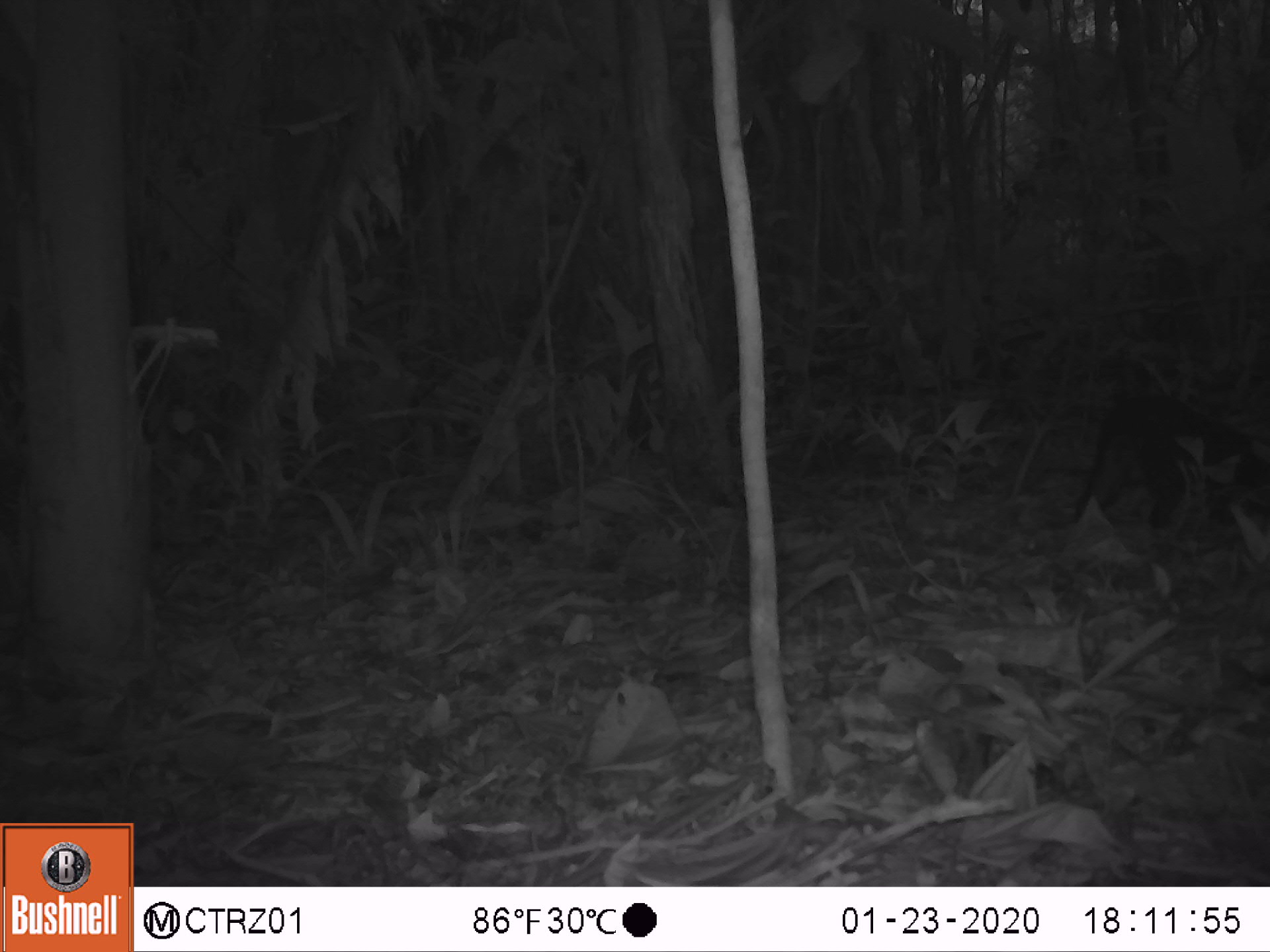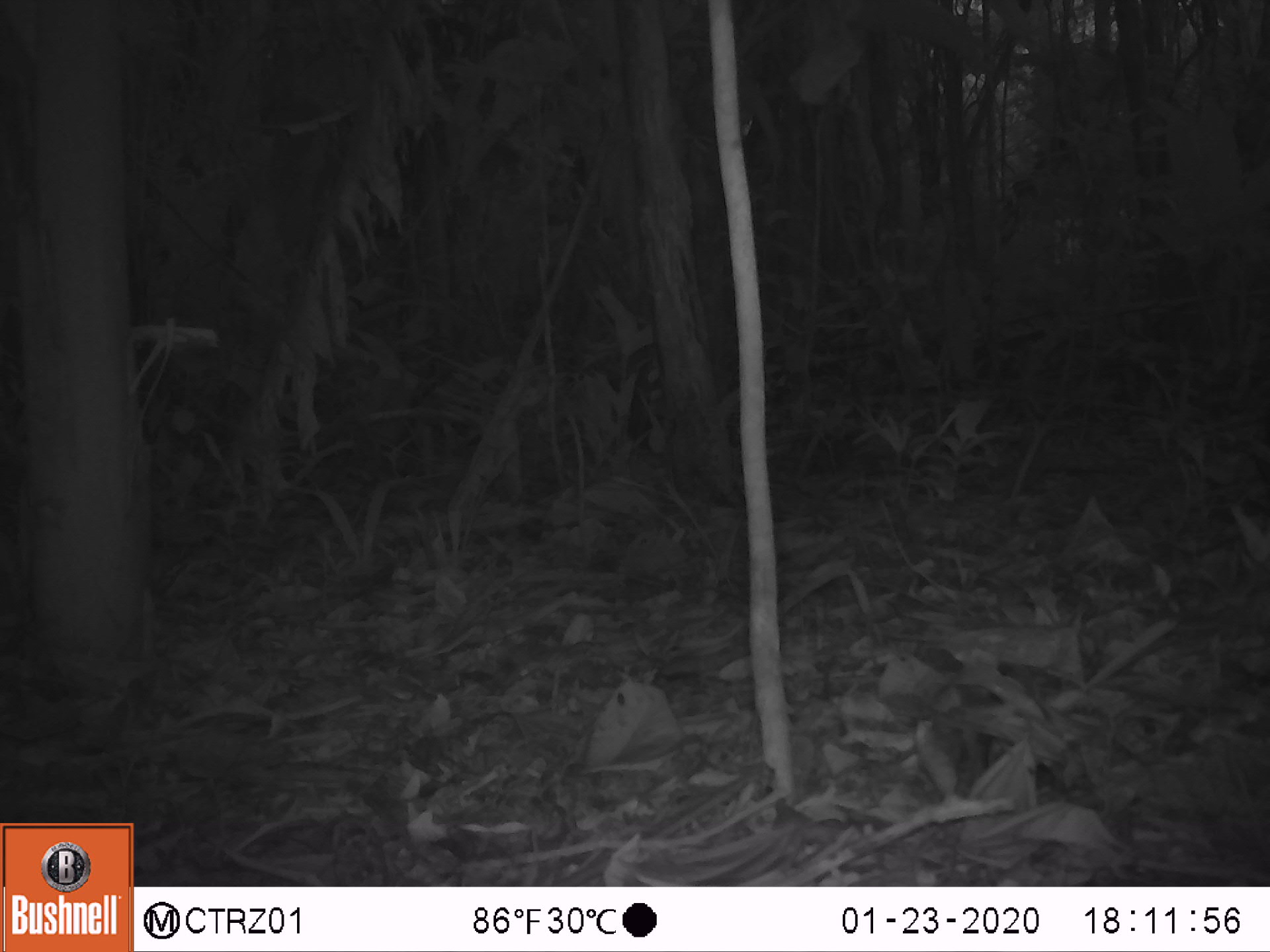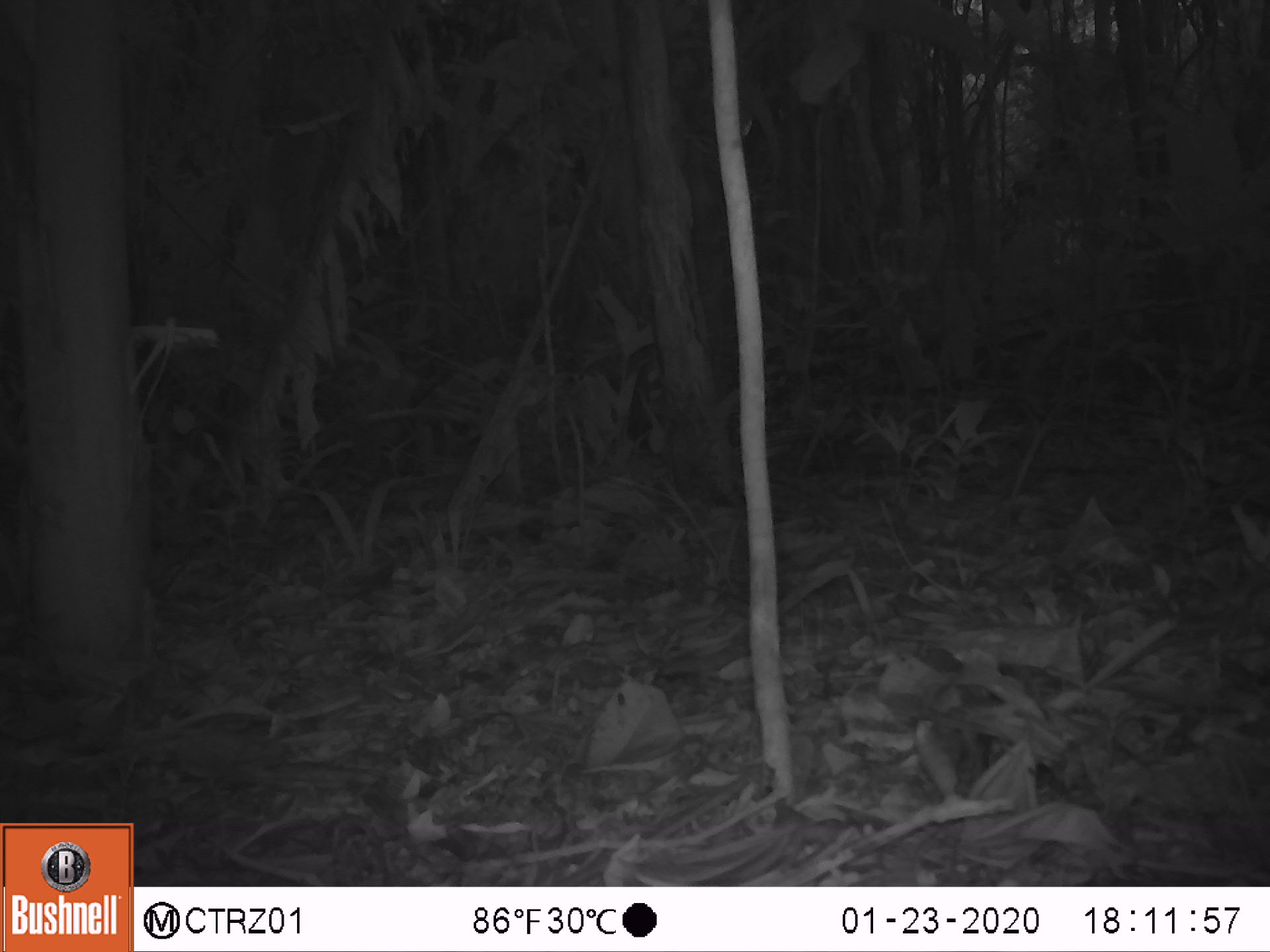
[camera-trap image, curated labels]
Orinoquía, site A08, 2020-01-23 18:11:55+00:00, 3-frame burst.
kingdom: Animalia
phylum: Chordata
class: Mammalia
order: Rodentia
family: Dasyproctidae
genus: Dasyprocta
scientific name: Dasyprocta fuliginosa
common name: black agouti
Black agouti (Dasyprocta fuliginosa).